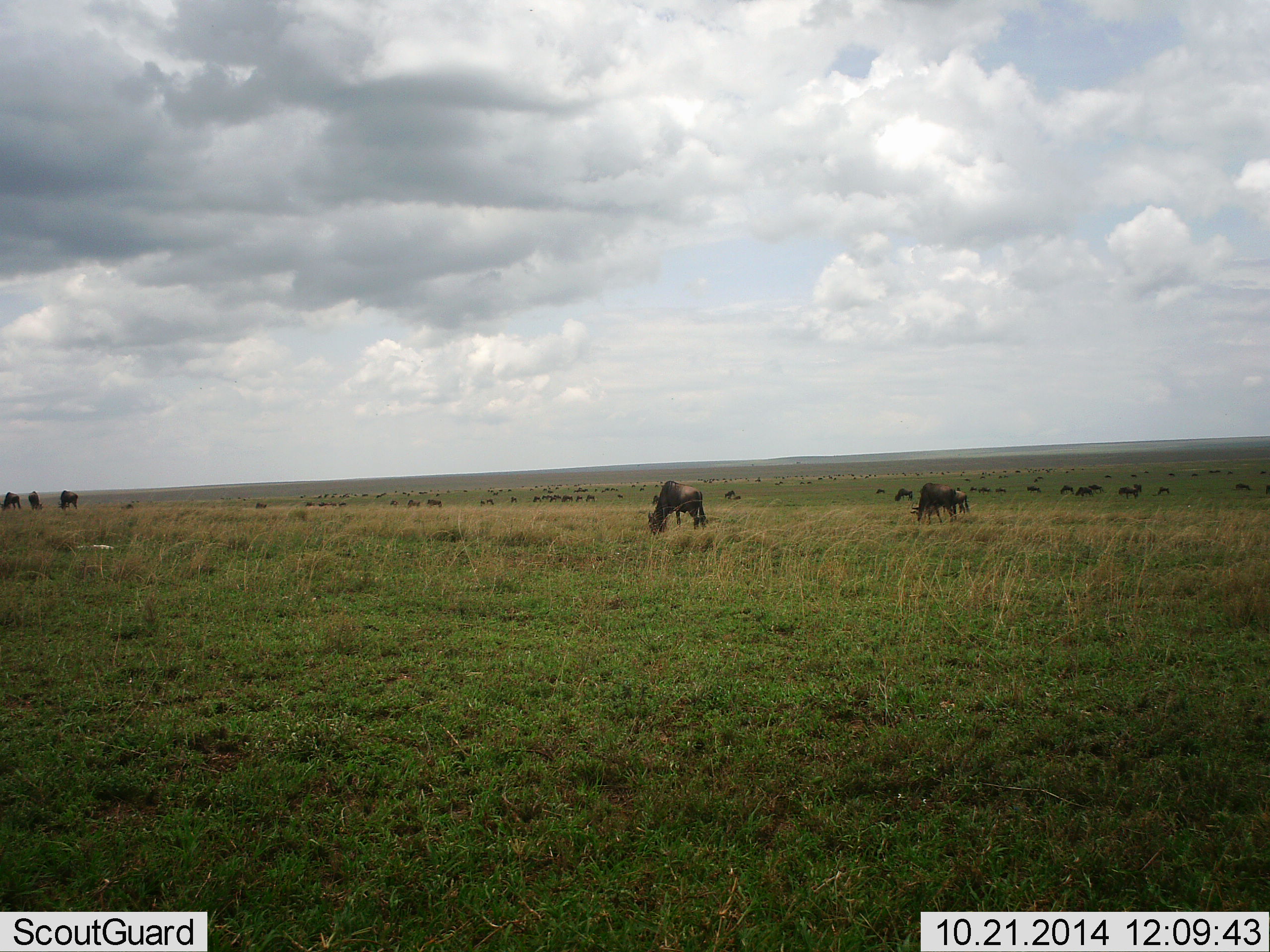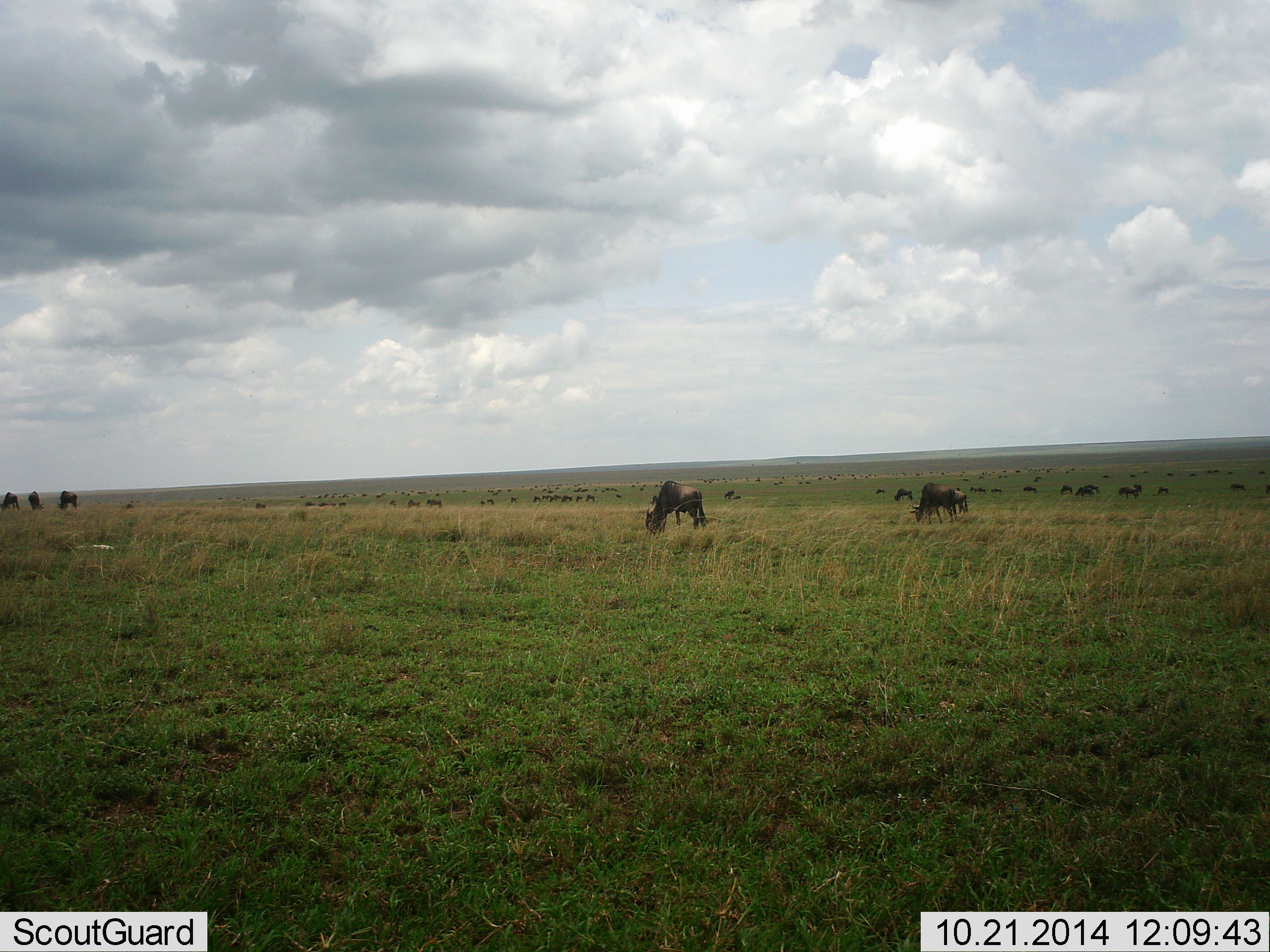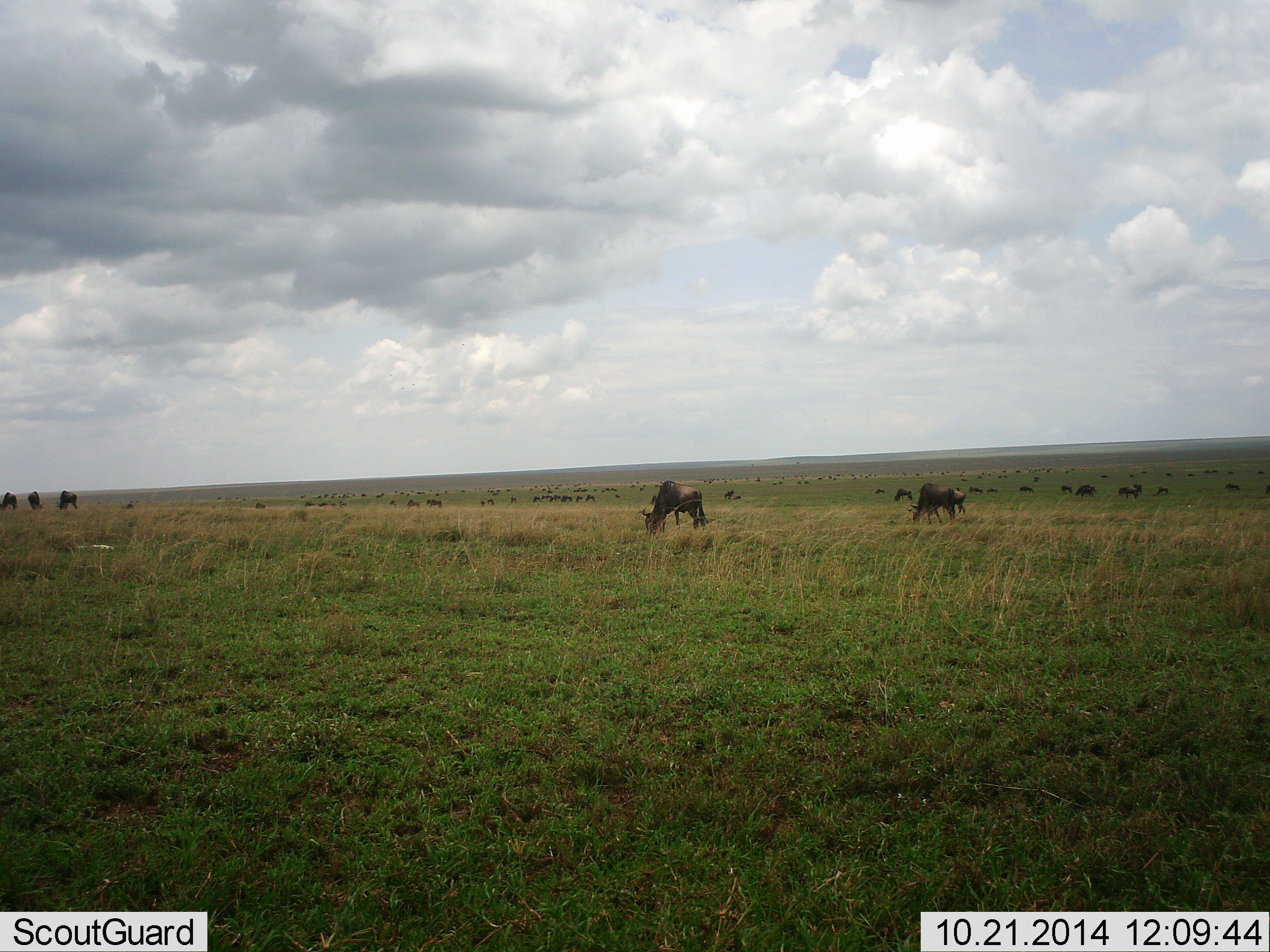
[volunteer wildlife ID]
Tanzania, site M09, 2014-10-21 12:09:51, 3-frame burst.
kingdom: Animalia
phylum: Chordata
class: Mammalia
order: Artiodactyla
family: Bovidae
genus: Connochaetes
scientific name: Connochaetes taurinus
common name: blue wildebeest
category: wildebeest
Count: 11-50.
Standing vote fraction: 20%.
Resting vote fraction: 0%.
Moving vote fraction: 40%.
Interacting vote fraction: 10%.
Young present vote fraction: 0%.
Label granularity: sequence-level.